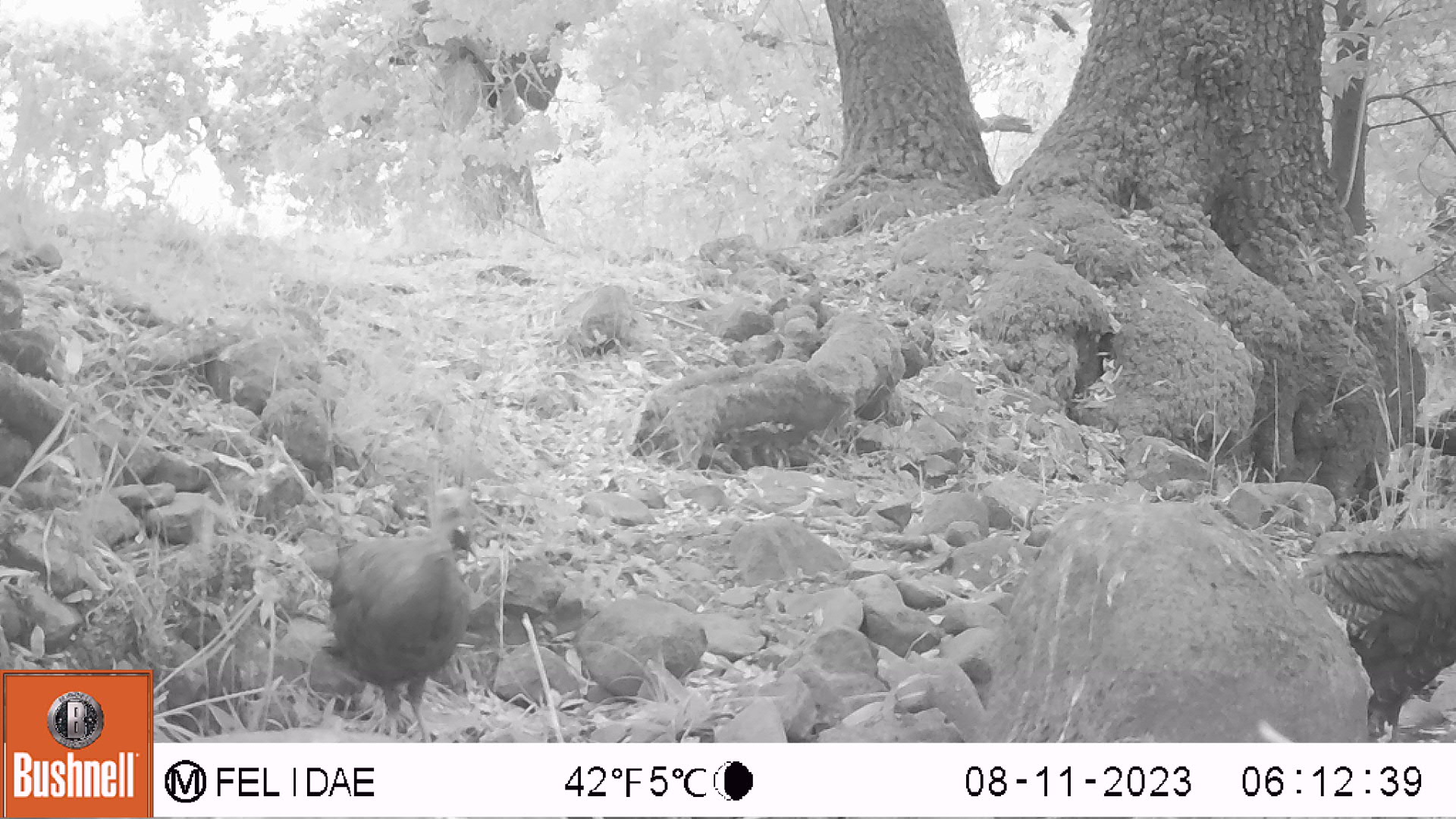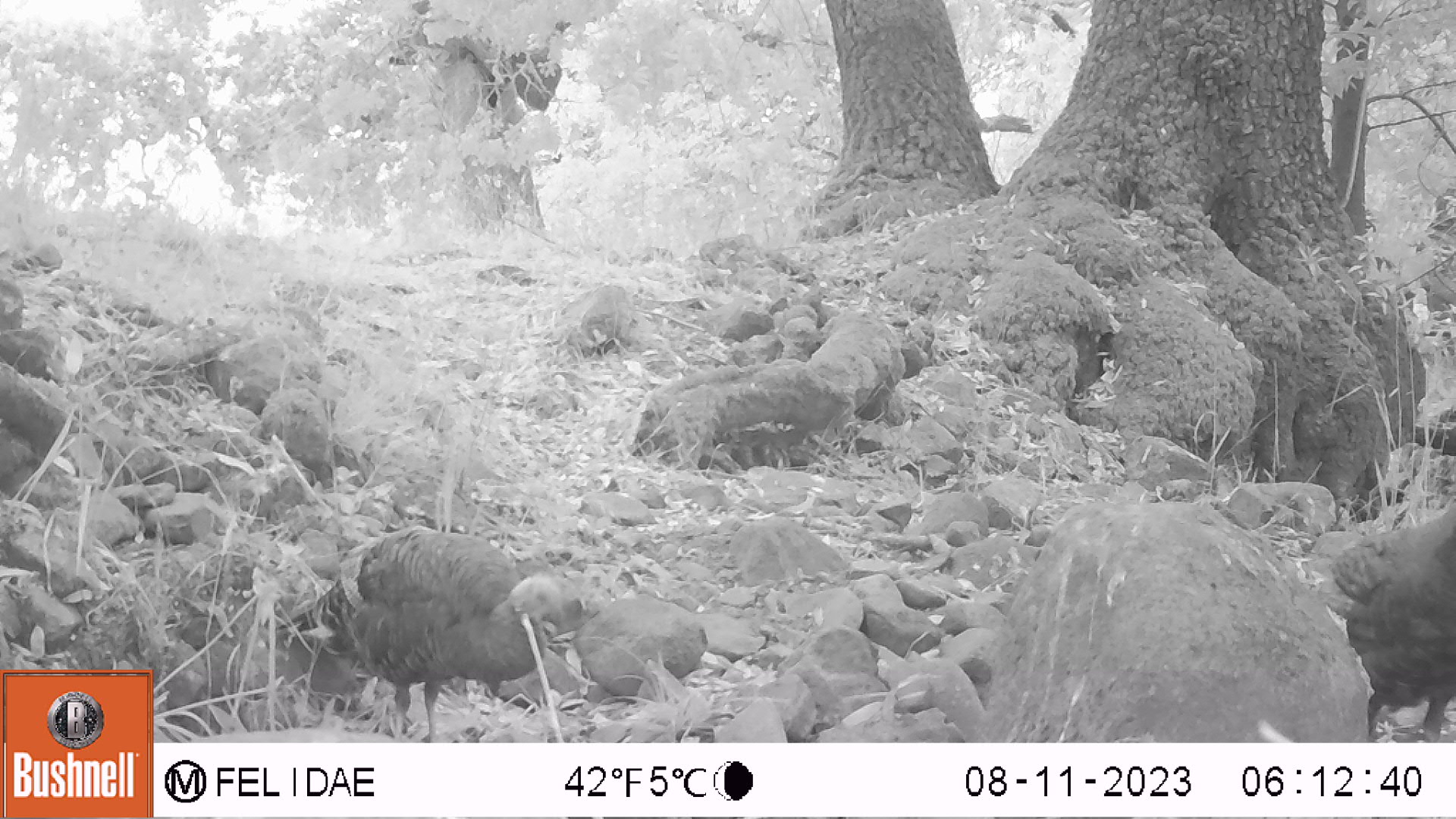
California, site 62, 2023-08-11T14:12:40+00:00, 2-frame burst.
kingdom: Animalia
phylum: Chordata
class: Aves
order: Galliformes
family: Phasianidae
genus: Meleagris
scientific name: Meleagris gallopavo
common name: turkey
Turkey (Meleagris gallopavo).